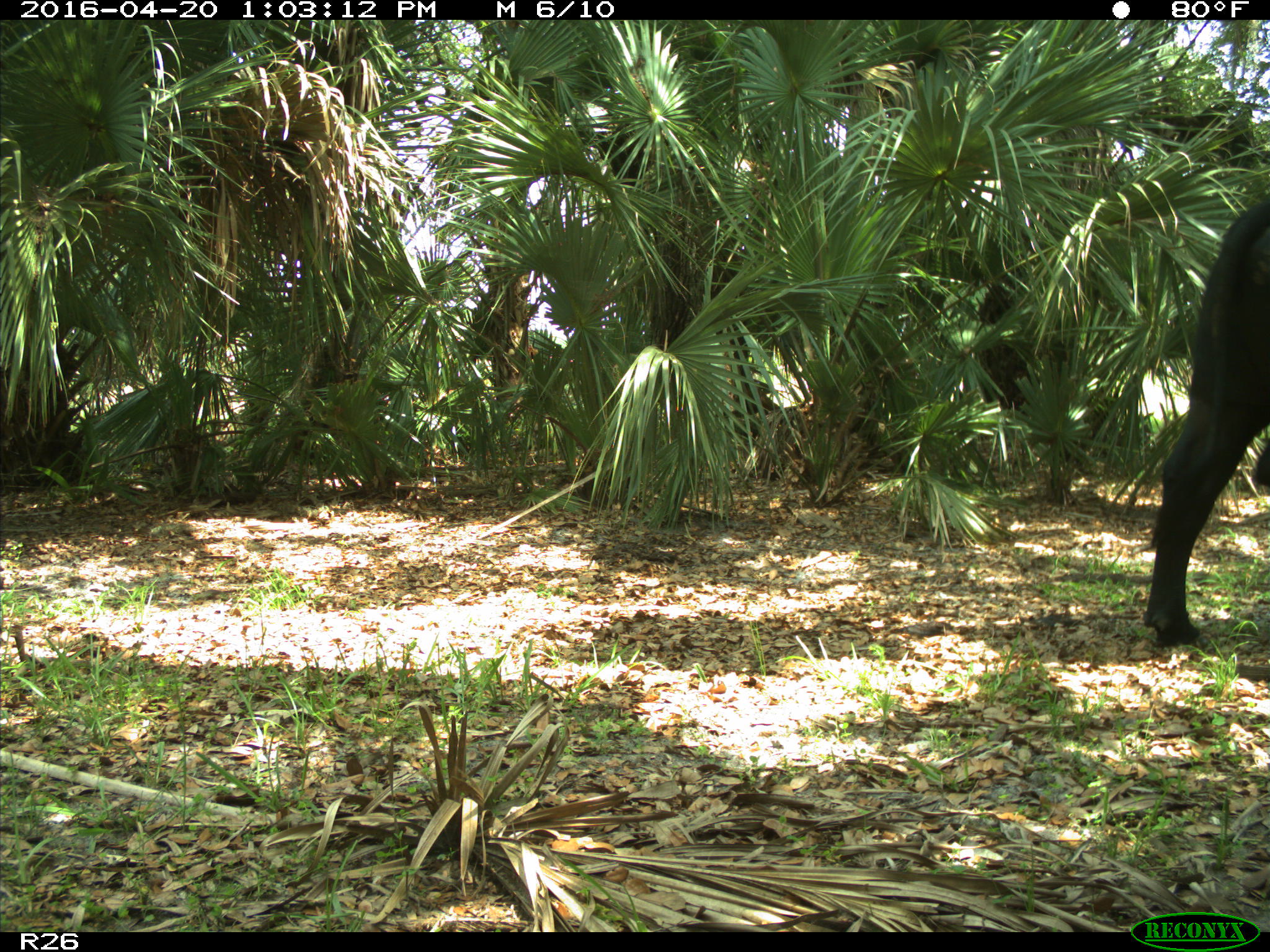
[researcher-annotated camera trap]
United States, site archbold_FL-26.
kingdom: Animalia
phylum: Chordata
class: Mammalia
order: Artiodactyla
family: Bovidae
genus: Bos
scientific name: Bos taurus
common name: domestic cow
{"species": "Bos taurus (domestic cow)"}